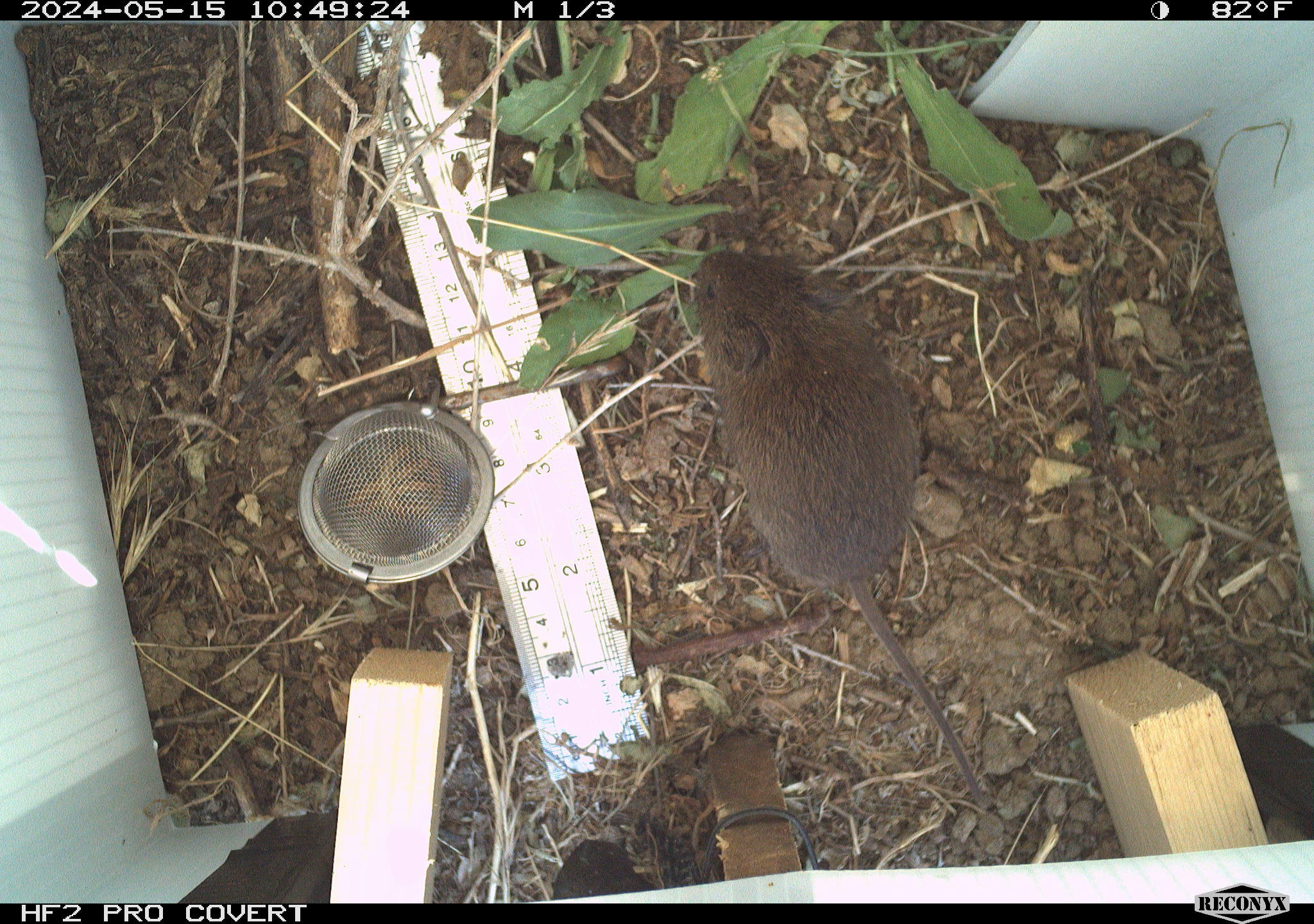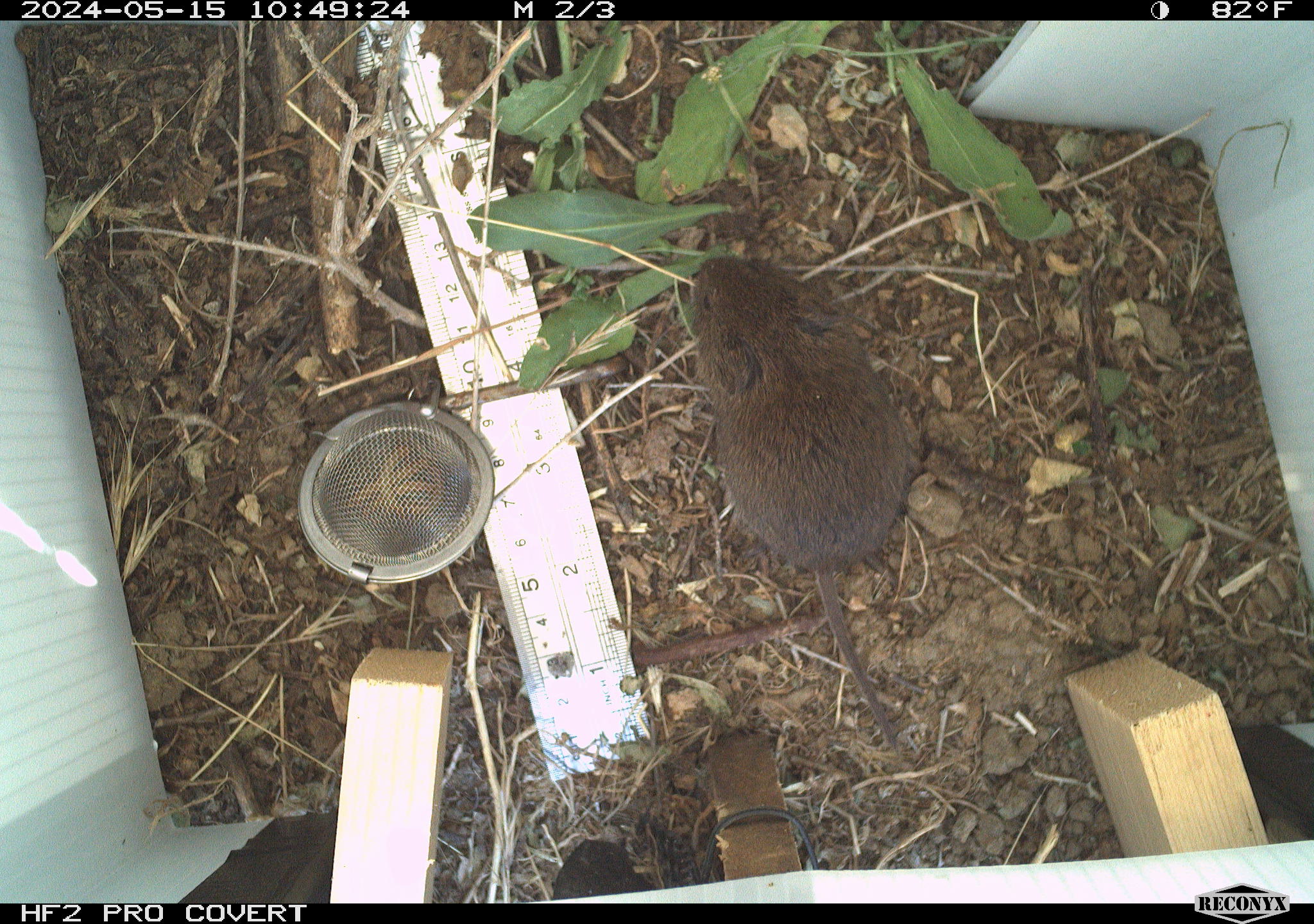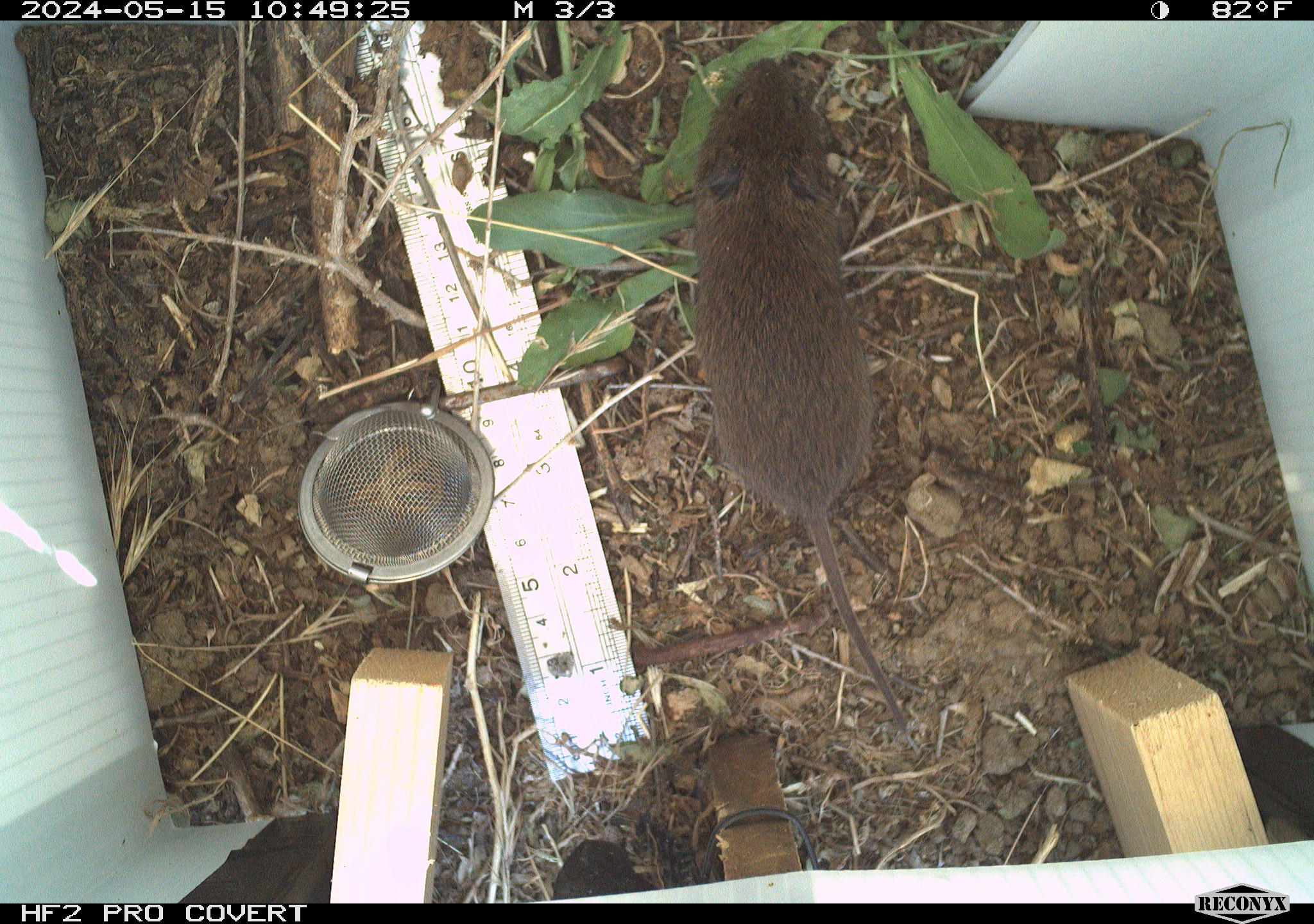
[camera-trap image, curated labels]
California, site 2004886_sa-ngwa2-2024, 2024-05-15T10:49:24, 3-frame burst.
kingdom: Animalia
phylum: Chordata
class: Mammalia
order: Rodentia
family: Cricetidae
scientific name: Arvicolinae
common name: voles, lemmings, and muskrats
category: arvicolinae subfamily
Arvicolinae subfamily (voles, lemmings, and muskrats) (Arvicolinae).